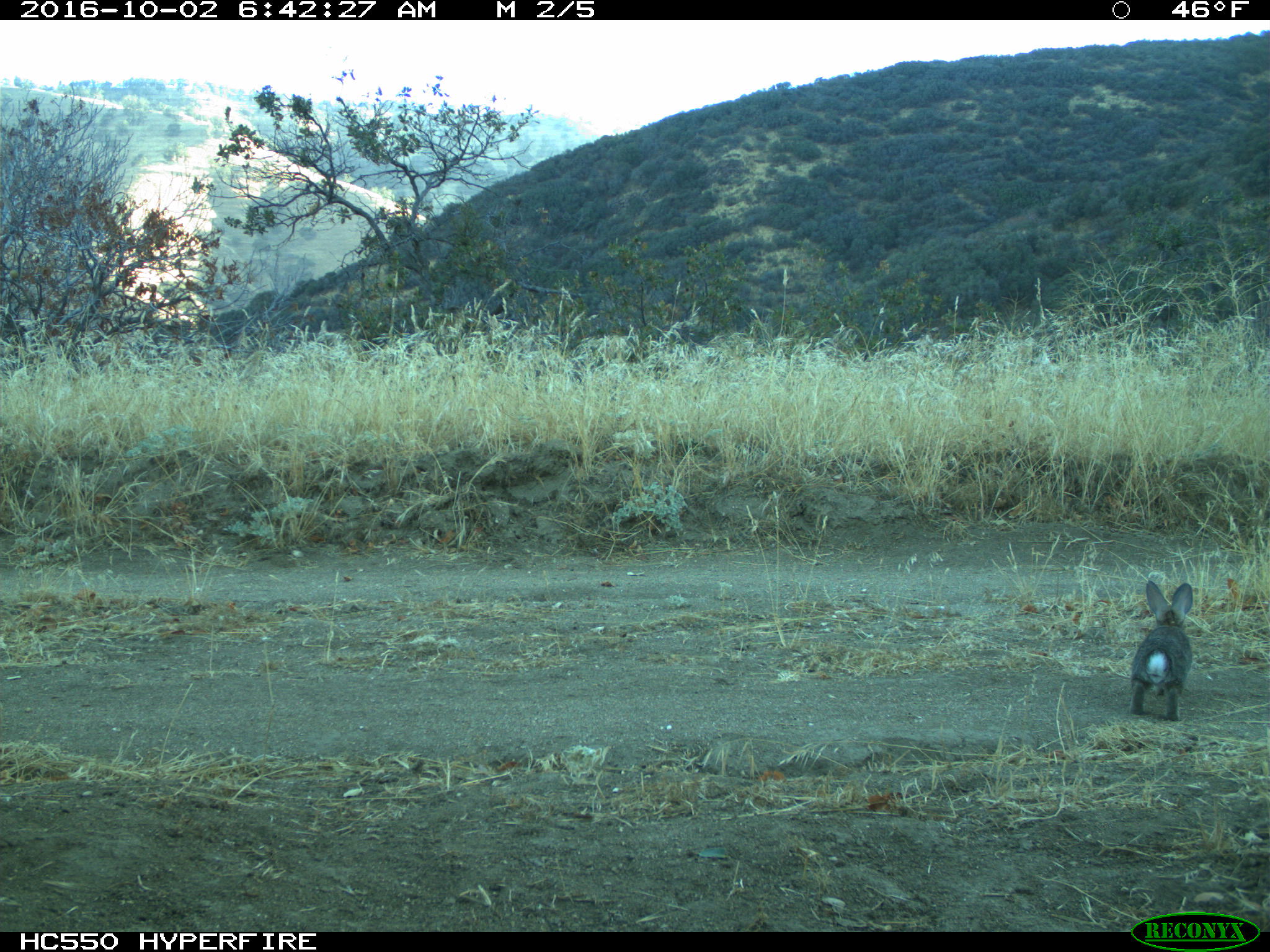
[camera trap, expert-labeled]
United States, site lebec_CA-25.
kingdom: Animalia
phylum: Chordata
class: Mammalia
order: Lagomorpha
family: Leporidae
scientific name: Leporidae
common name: rabbits and hares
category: unidentified rabbit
Unidentified rabbit (rabbits and hares) (Leporidae).